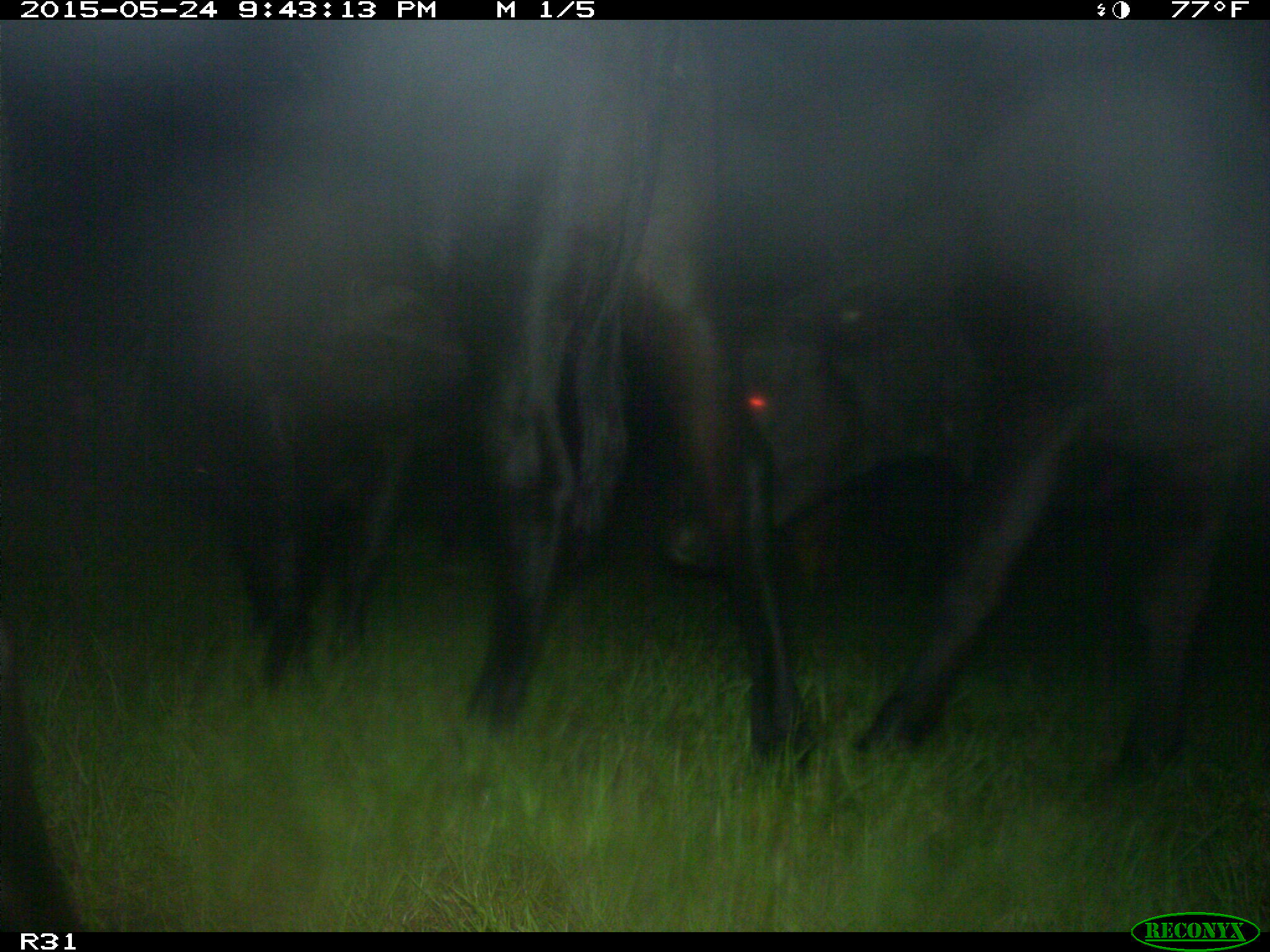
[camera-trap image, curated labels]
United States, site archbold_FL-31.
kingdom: Animalia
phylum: Chordata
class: Mammalia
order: Artiodactyla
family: Bovidae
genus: Bos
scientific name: Bos taurus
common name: domestic cow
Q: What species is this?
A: Bos taurus (domestic cow).